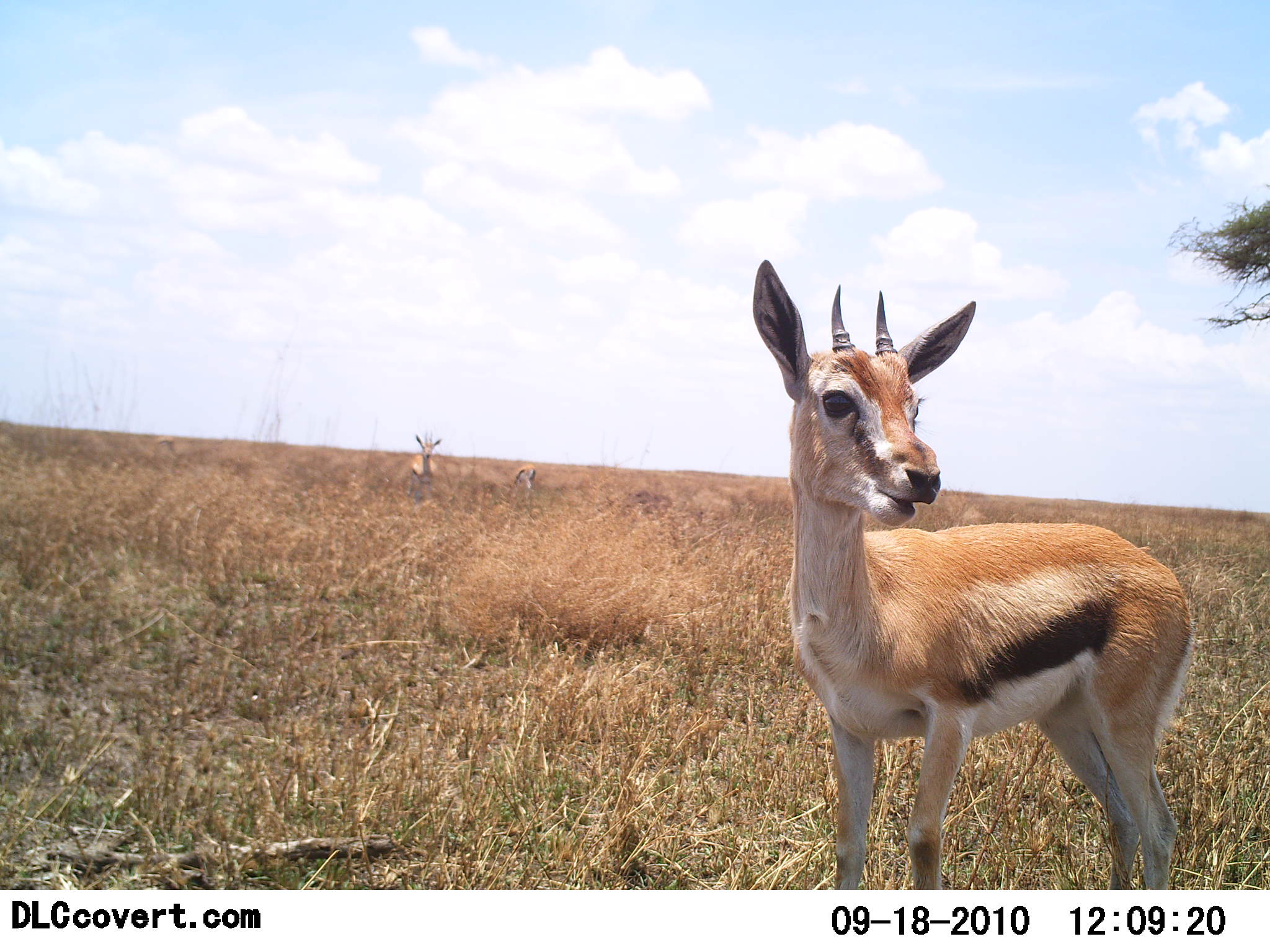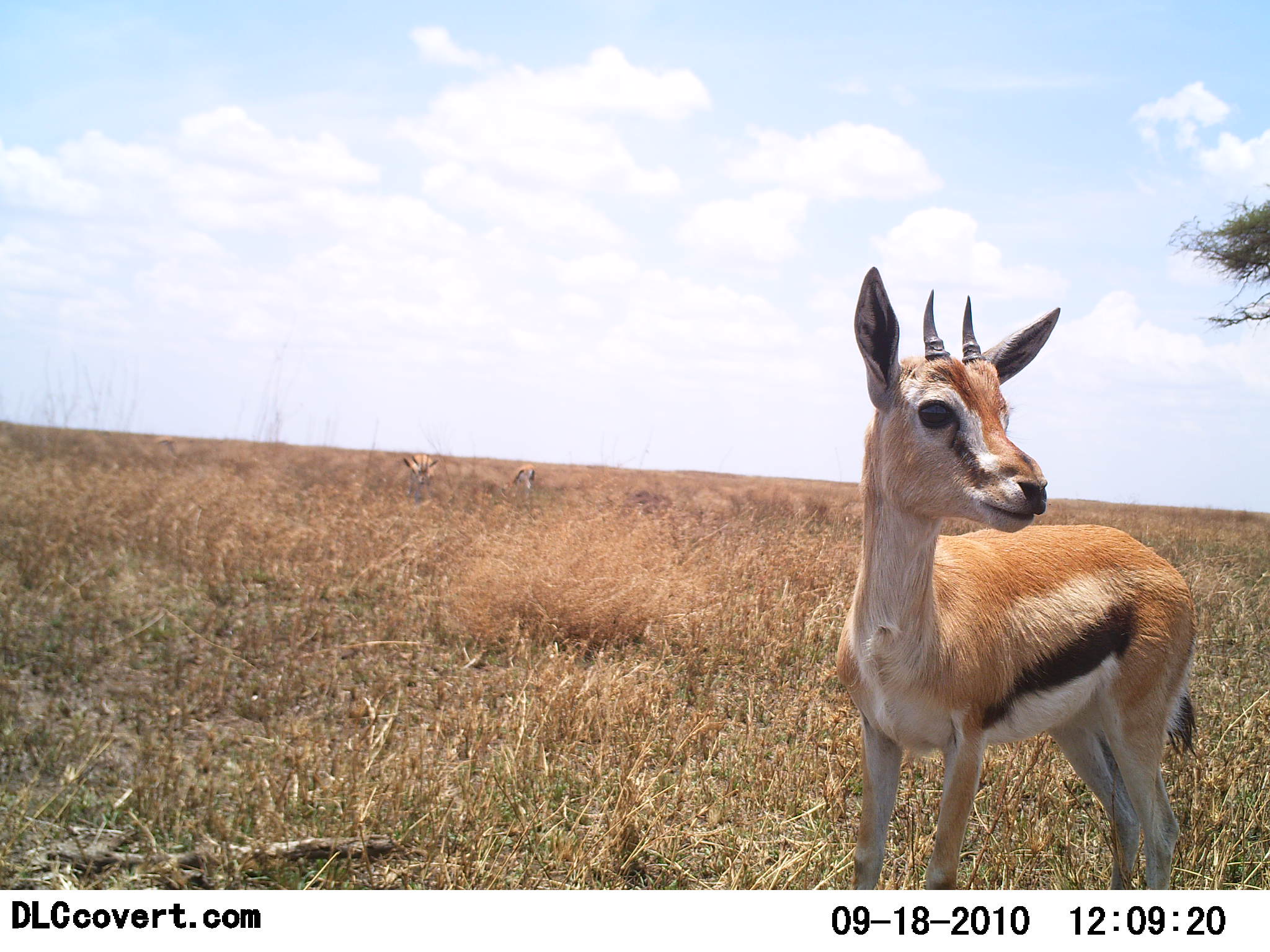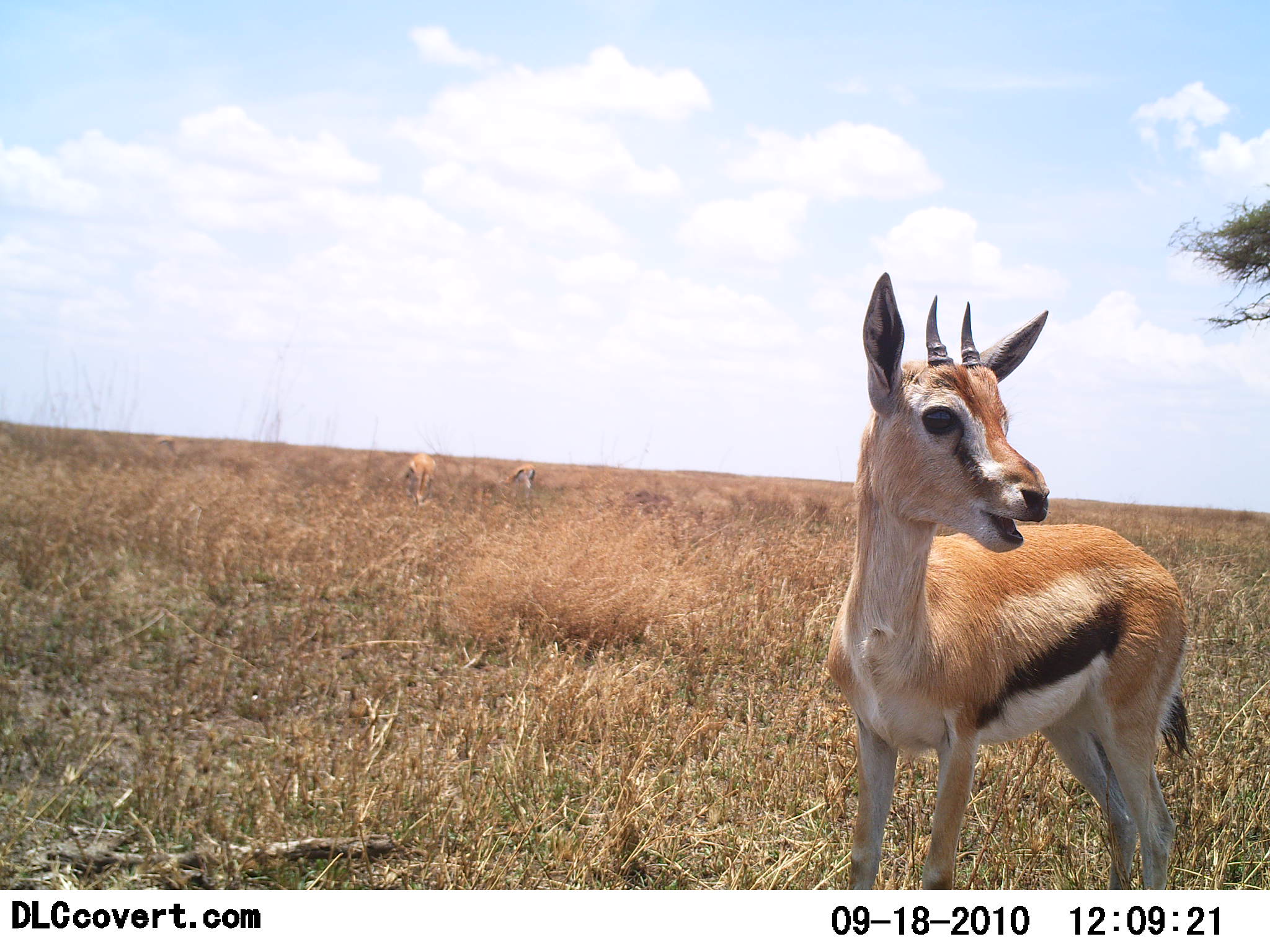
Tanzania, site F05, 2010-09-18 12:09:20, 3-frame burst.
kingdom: Animalia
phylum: Chordata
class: Mammalia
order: Artiodactyla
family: Bovidae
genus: Eudorcas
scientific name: Eudorcas thomsonii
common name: thomson's gazelle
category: gazellethomsons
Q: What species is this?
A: Gazellethomsons (thomson's gazelle) (Eudorcas thomsonii).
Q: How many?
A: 3.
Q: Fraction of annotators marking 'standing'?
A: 79%.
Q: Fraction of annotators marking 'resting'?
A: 0%.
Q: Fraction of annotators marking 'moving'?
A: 21%.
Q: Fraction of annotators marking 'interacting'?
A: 0%.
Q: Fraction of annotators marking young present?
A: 36%.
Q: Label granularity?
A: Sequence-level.